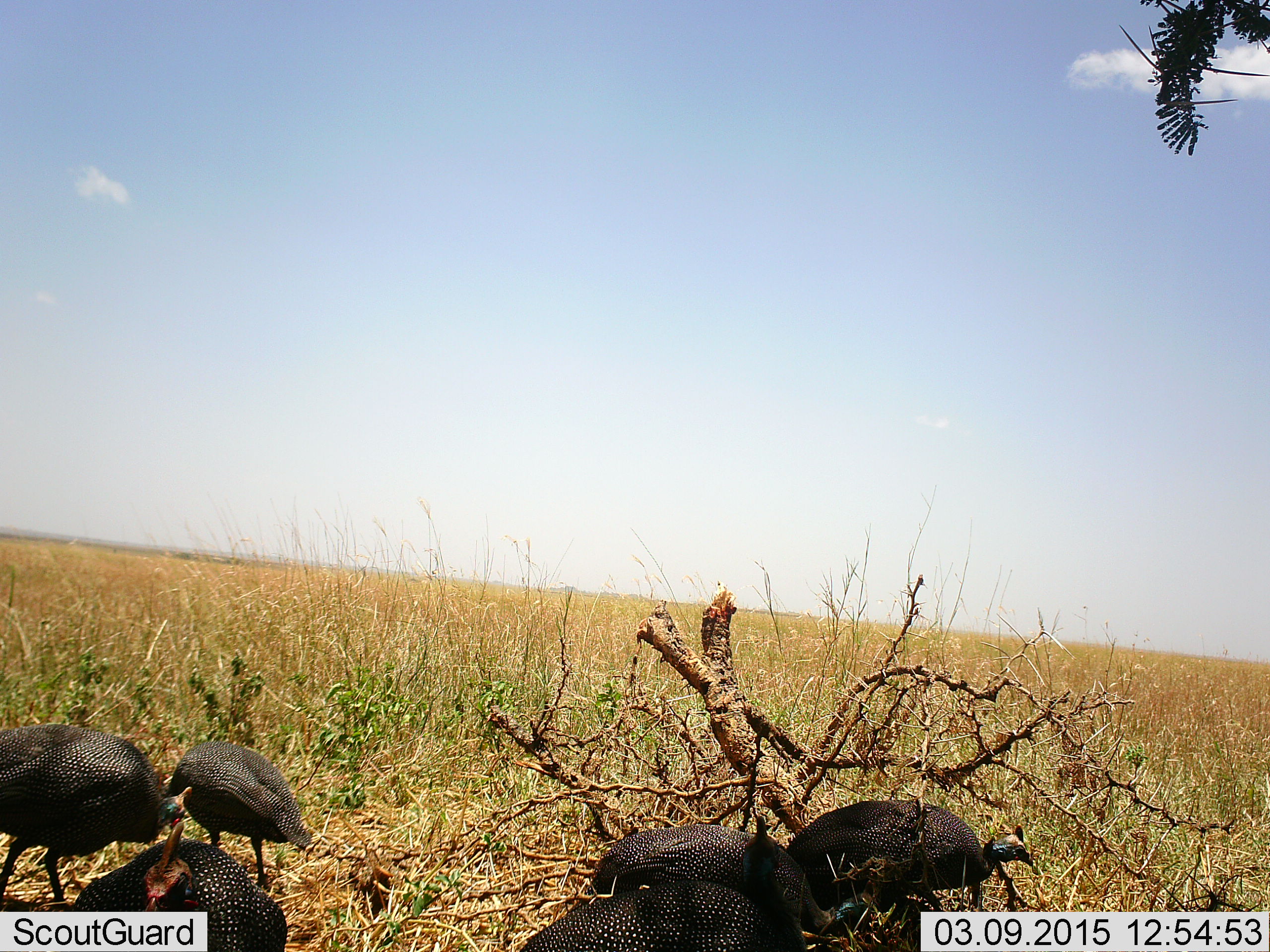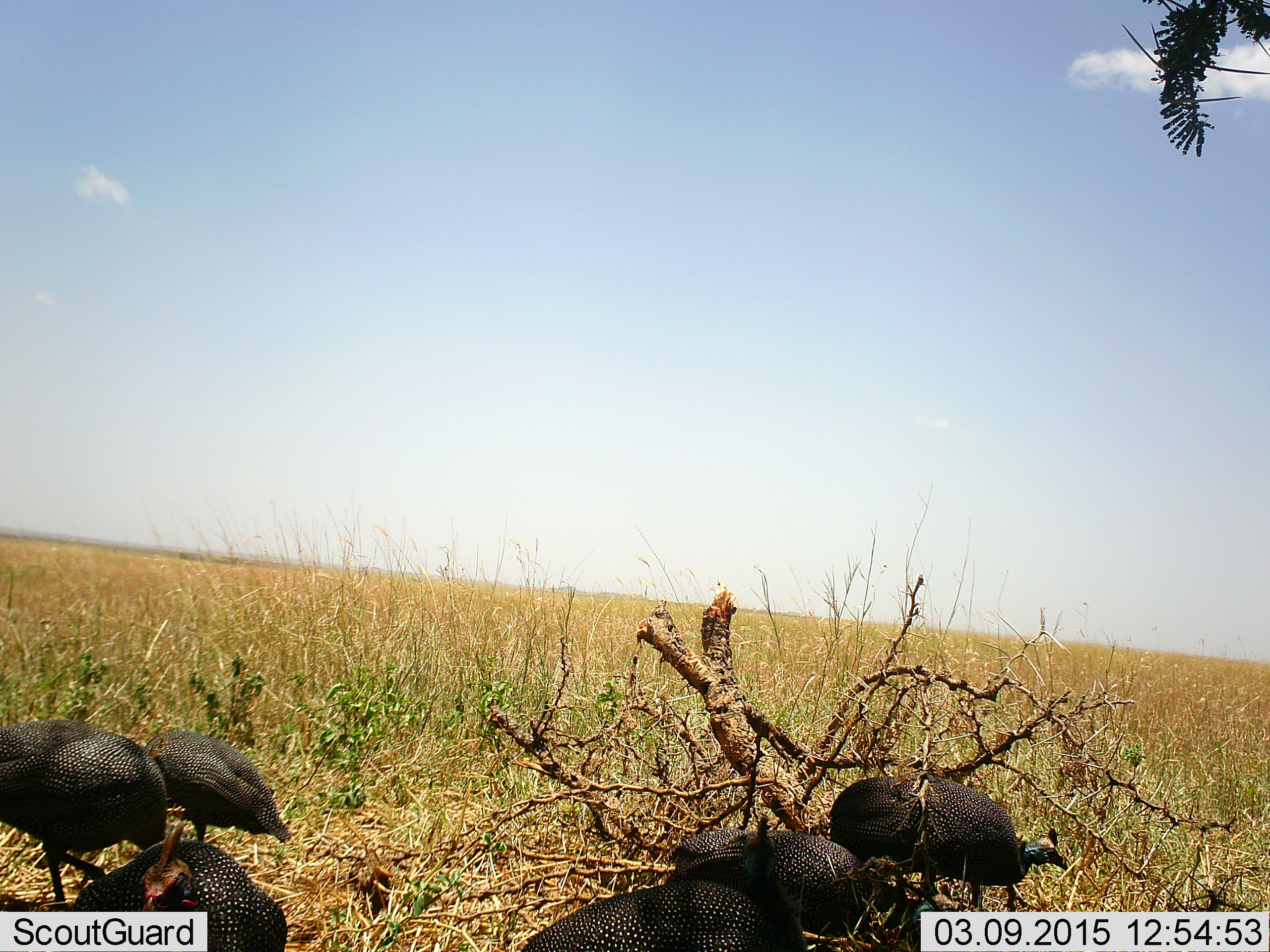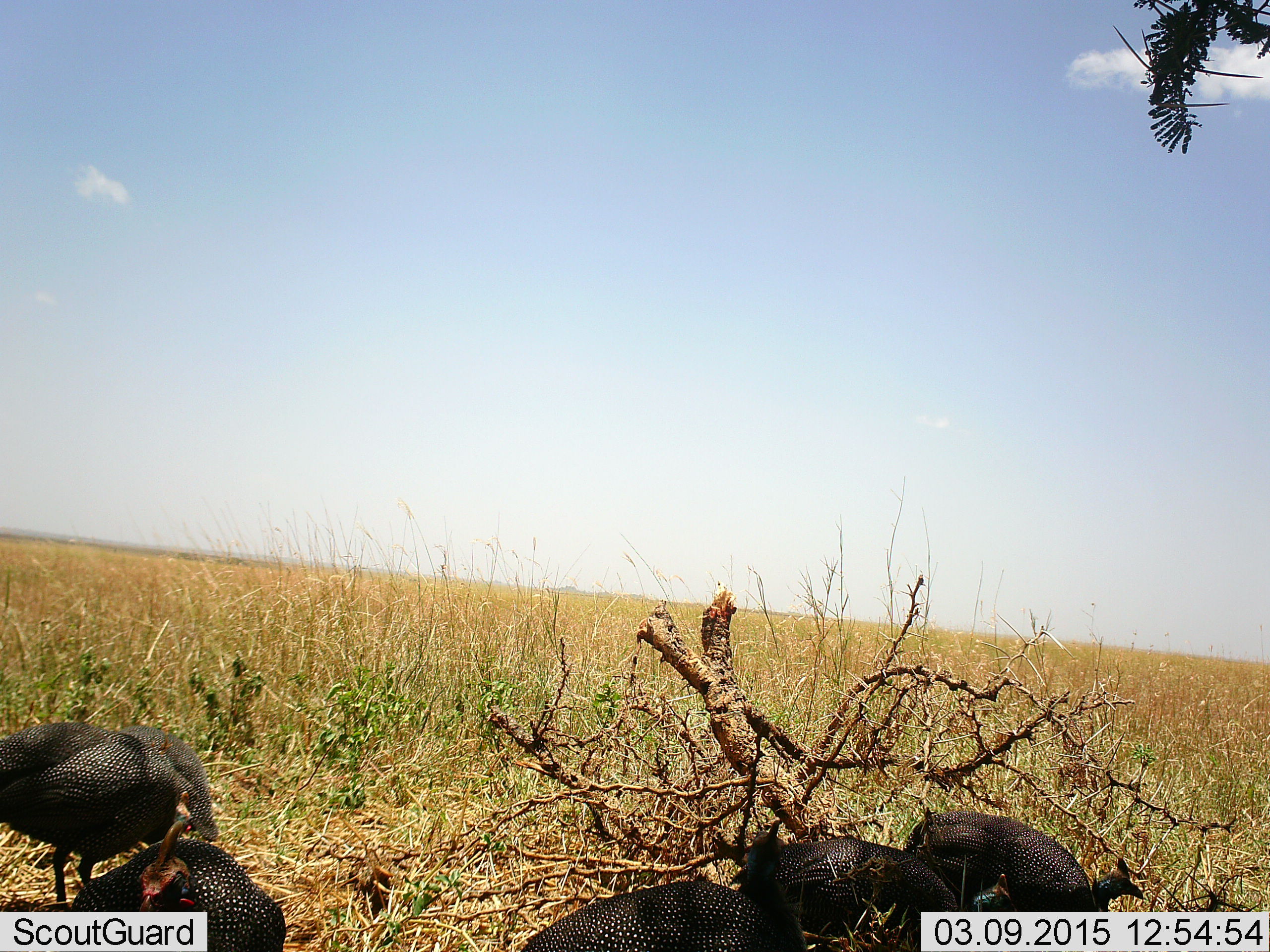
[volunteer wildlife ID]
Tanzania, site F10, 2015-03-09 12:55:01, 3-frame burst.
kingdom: Animalia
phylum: Chordata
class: Aves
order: Galliformes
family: Numididae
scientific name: Numididae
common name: guinea fowl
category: guineafowl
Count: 6.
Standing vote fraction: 10%.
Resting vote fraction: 20%.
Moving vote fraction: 70%.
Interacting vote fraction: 0%.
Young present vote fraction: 0%.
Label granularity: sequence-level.